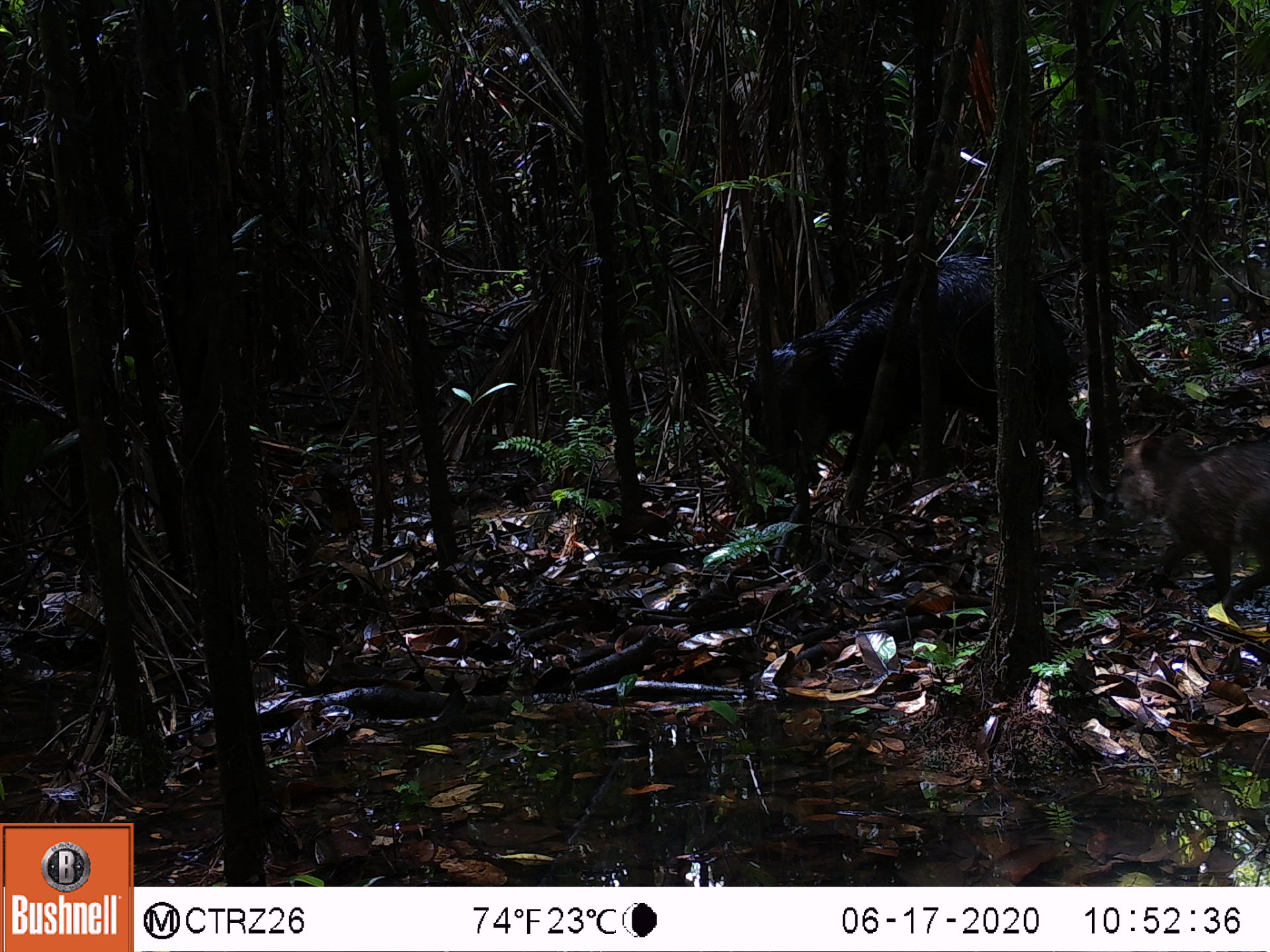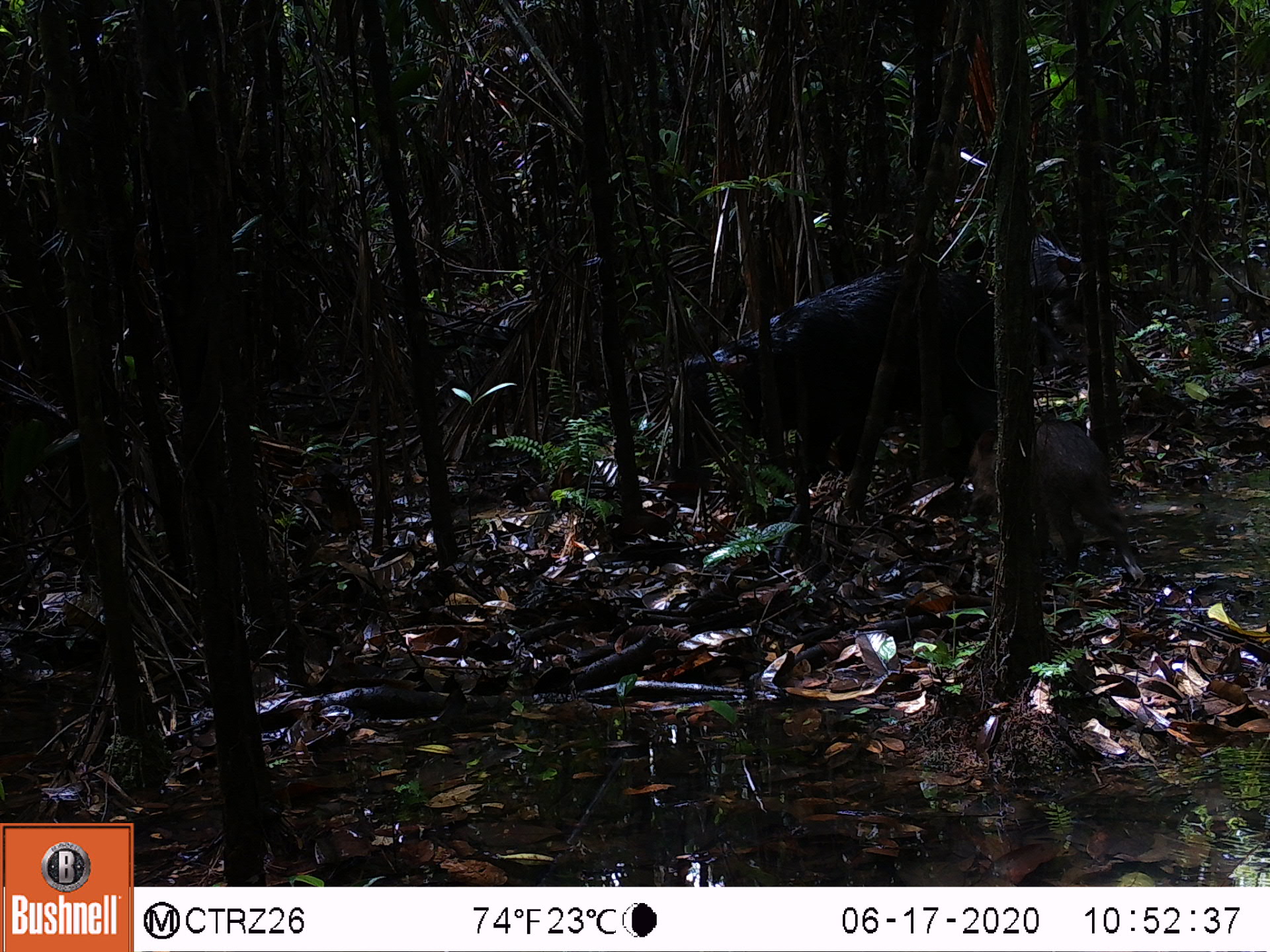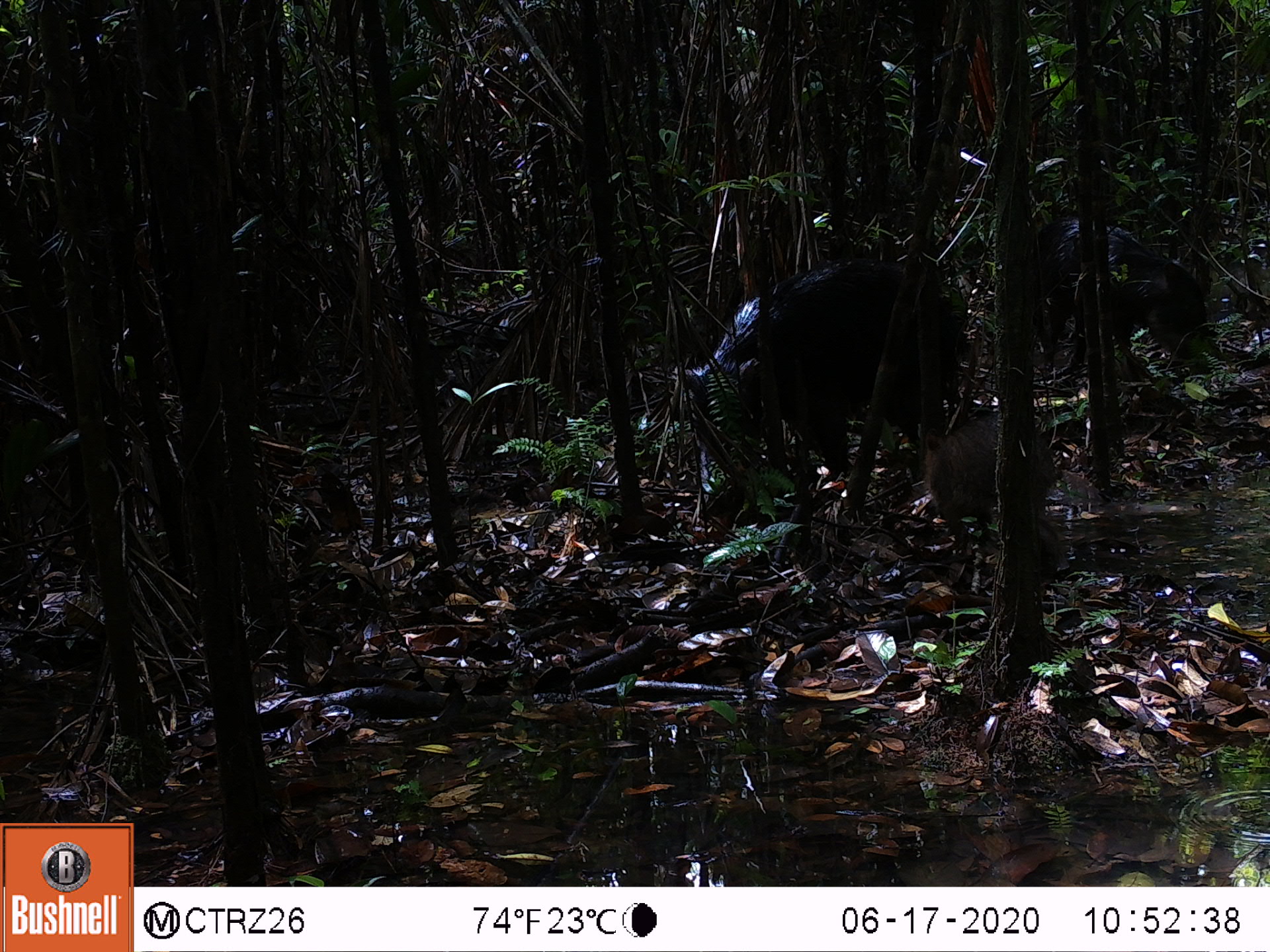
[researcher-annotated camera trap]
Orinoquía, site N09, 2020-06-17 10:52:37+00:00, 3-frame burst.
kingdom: Animalia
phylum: Chordata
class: Mammalia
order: Artiodactyla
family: Tayassuidae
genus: Tayassu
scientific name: Tayassu pecari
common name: white-lipped peccary